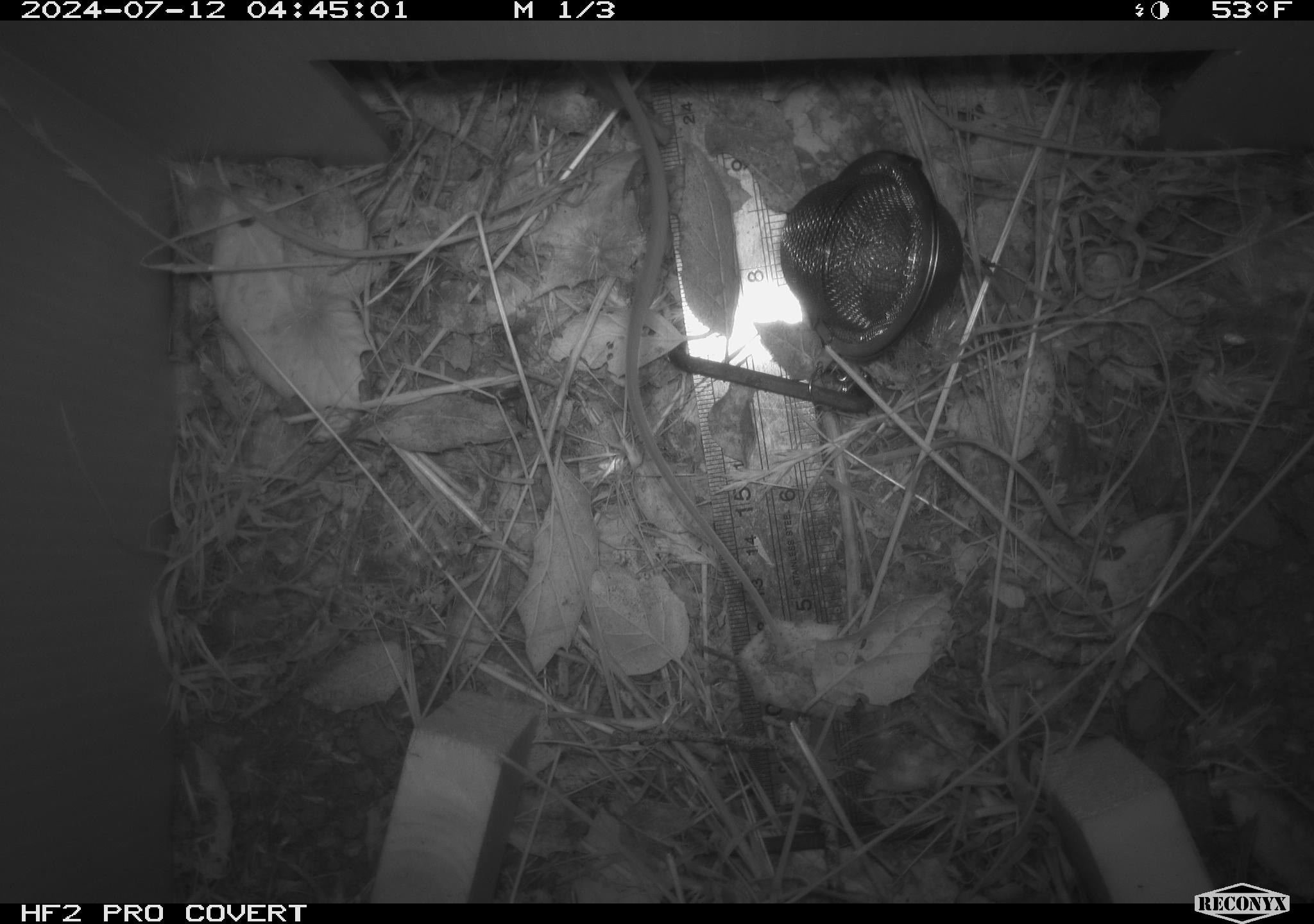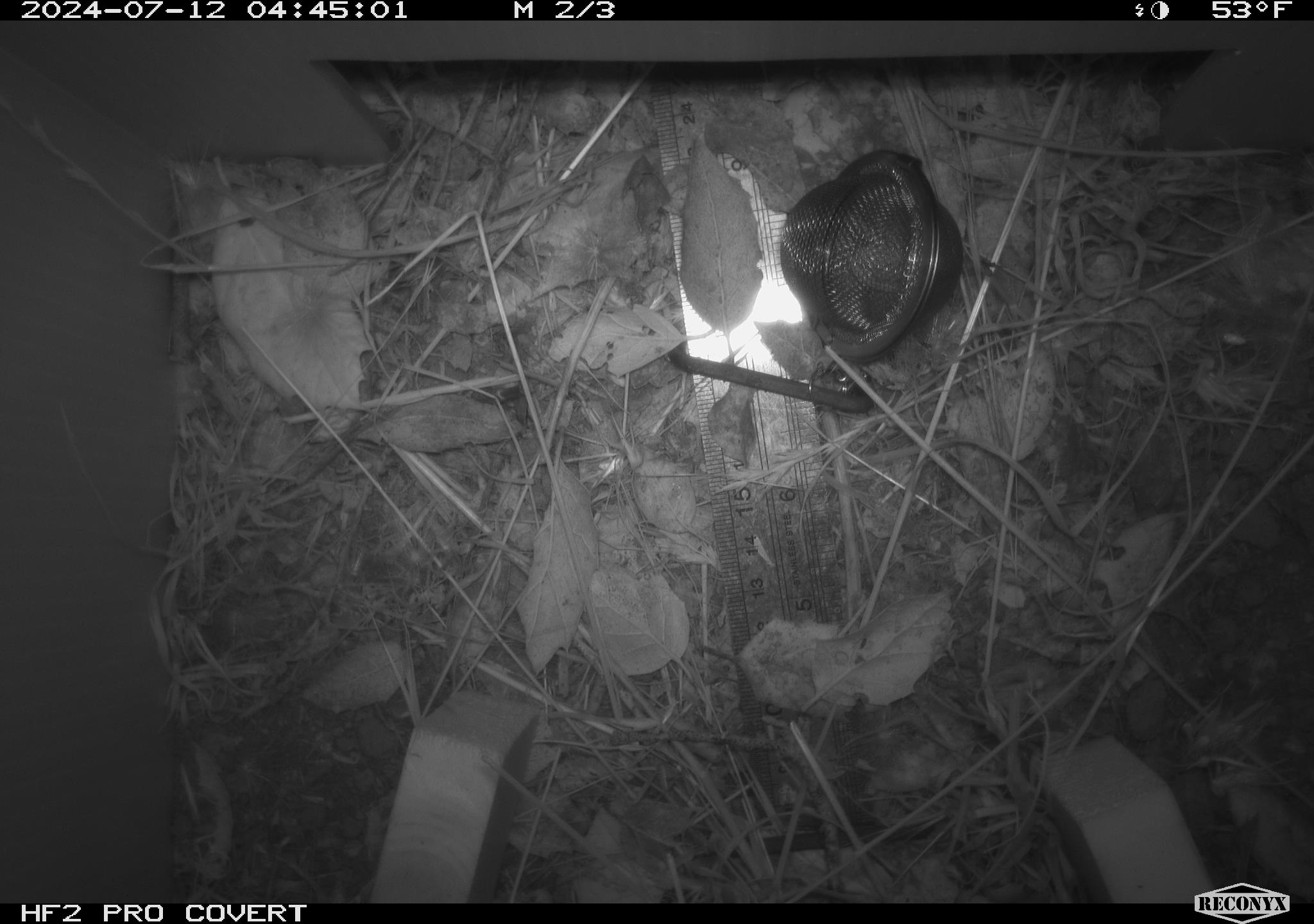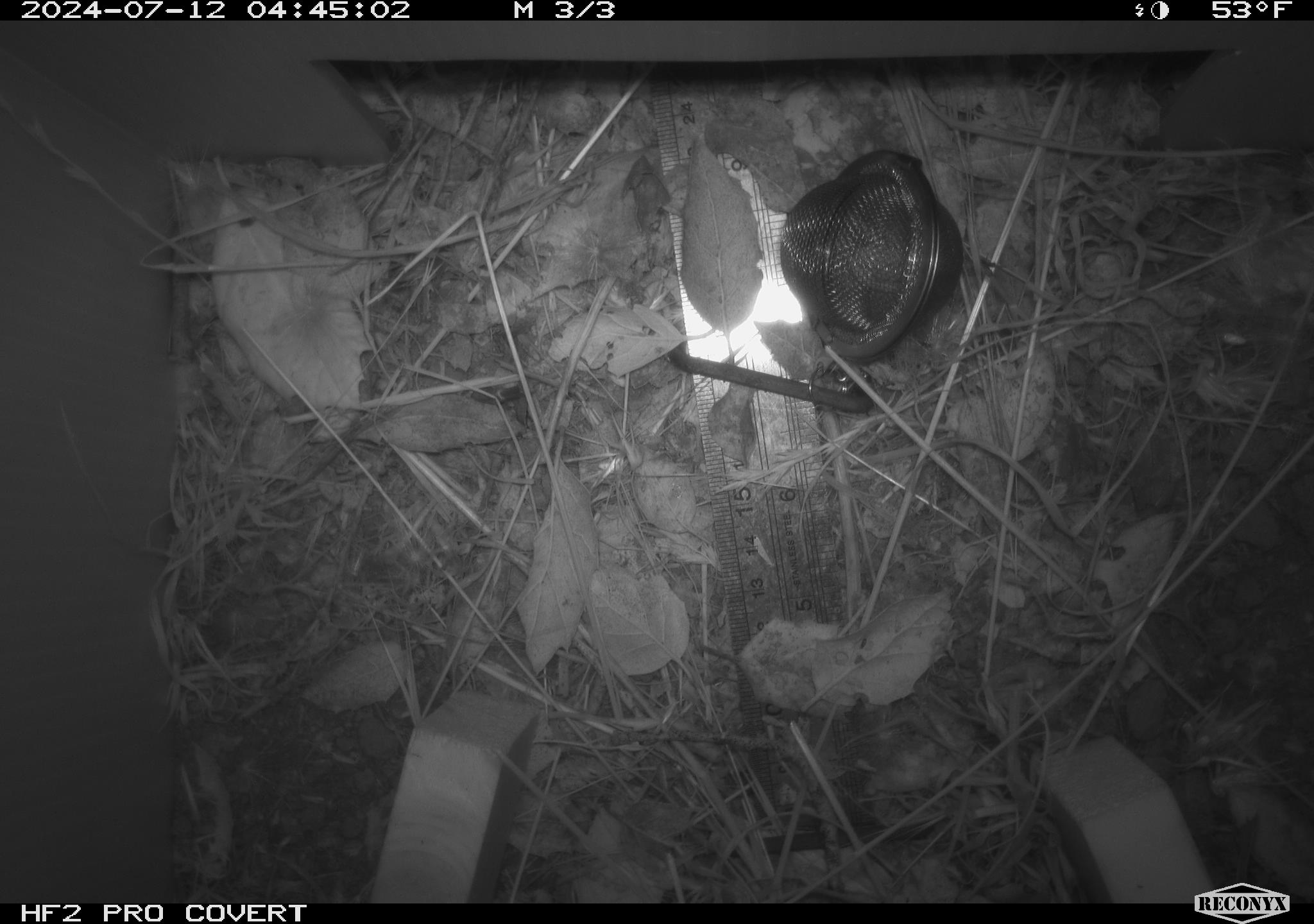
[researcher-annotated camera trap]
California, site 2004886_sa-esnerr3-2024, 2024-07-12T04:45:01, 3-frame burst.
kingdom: Animalia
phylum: Chordata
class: Mammalia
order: Rodentia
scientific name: Rodentia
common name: rodent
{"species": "rodent (Rodentia)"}